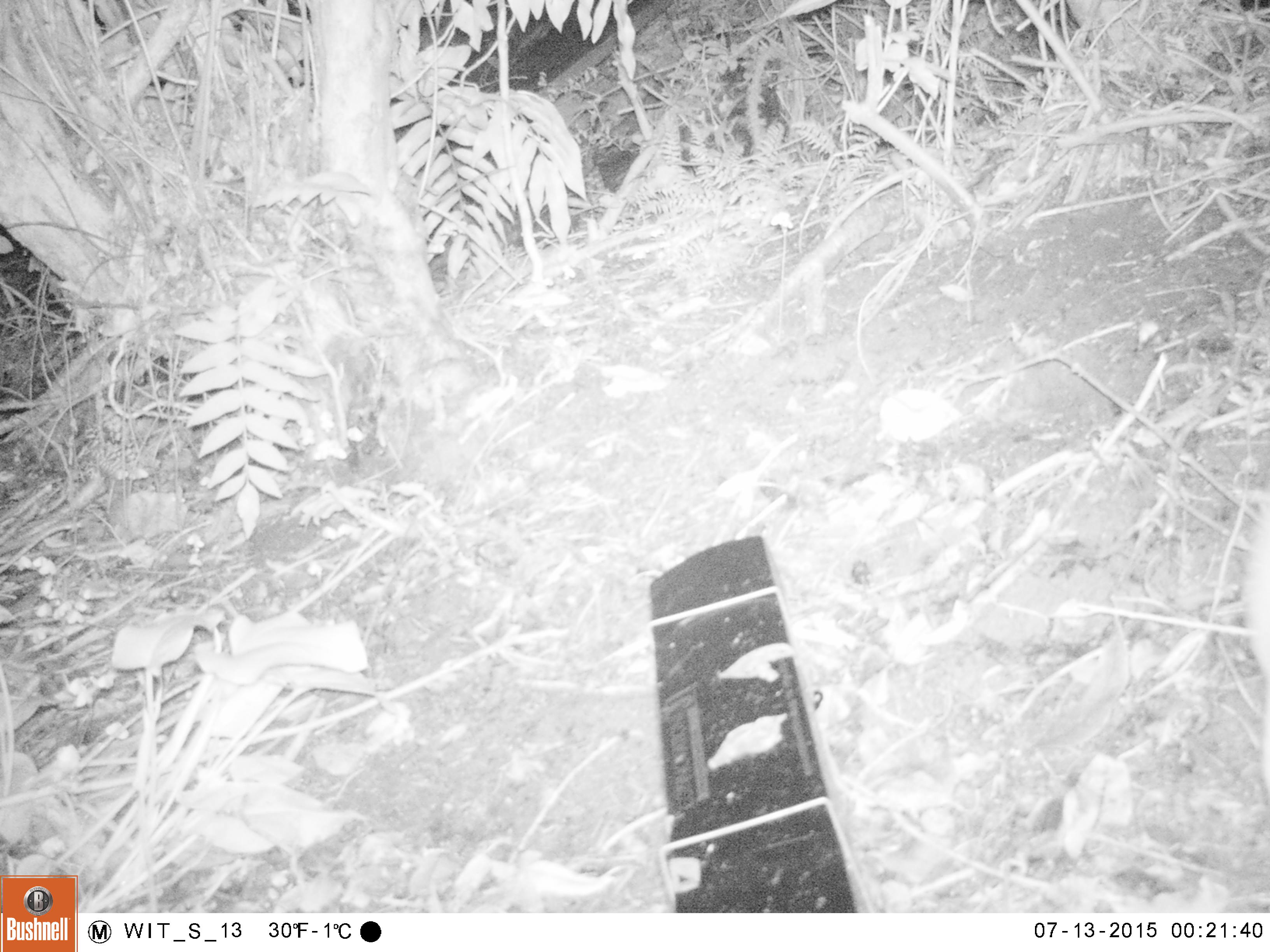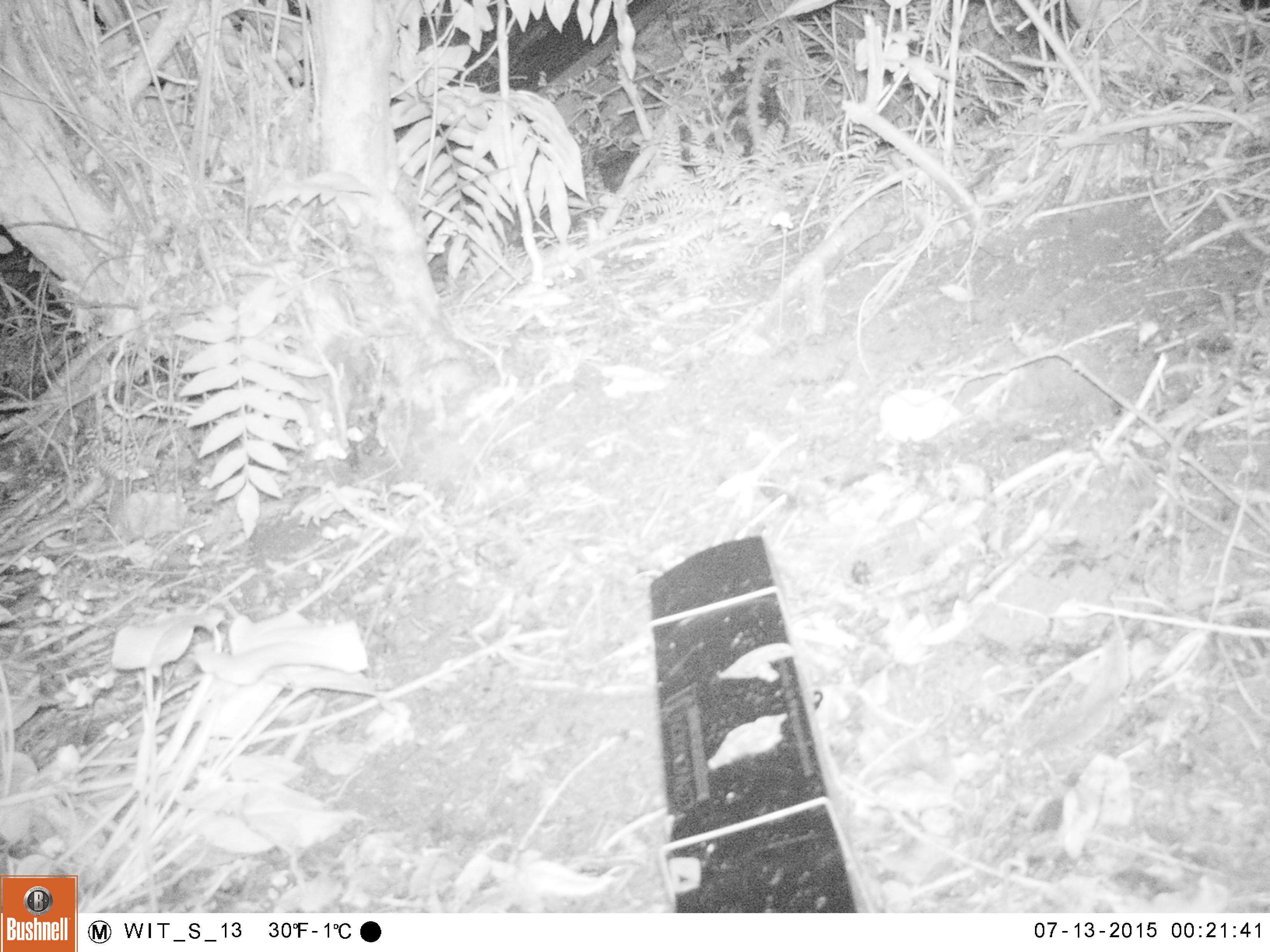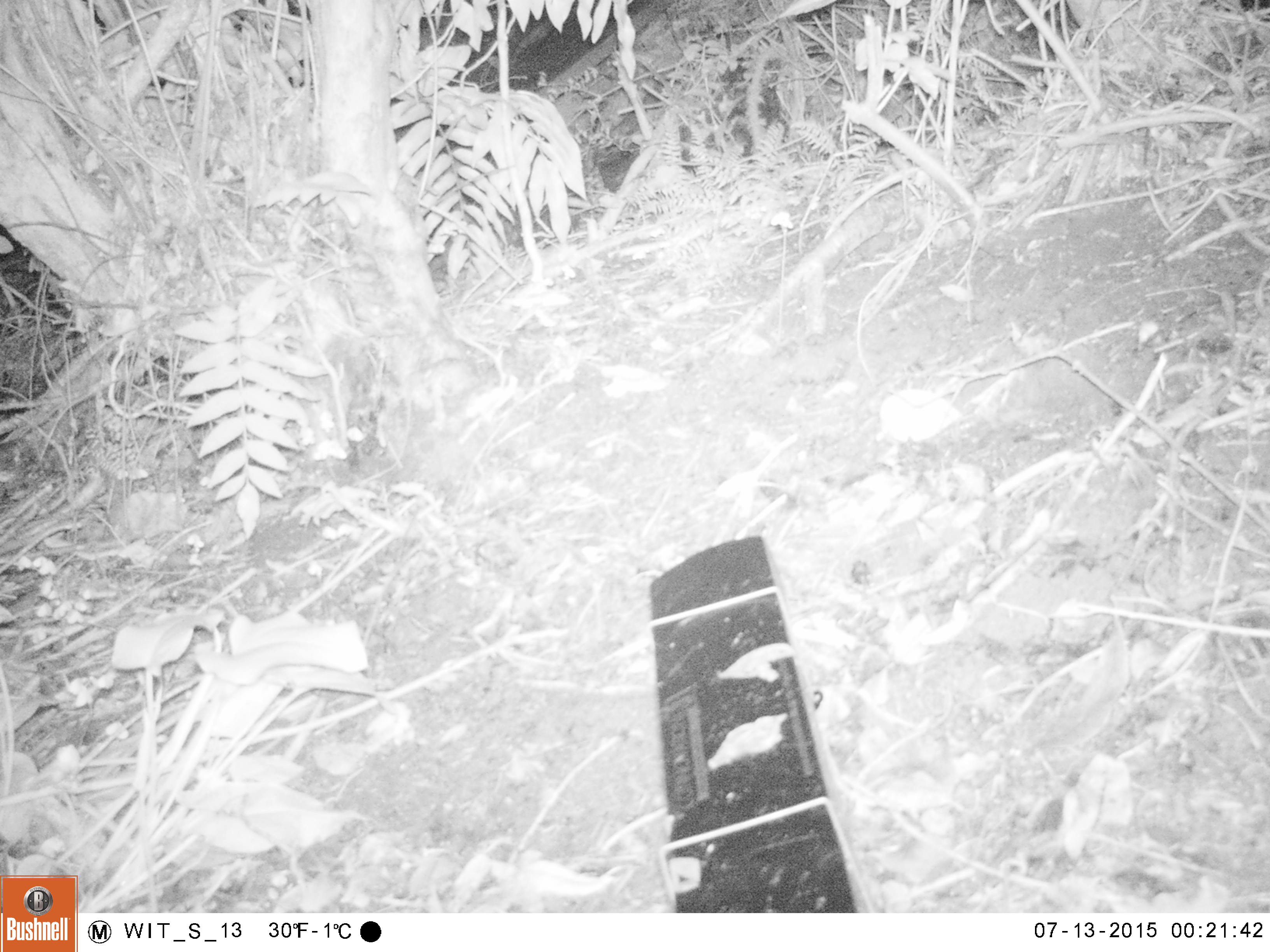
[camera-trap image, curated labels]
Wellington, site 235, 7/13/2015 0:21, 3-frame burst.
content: unidentified animal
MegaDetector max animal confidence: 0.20